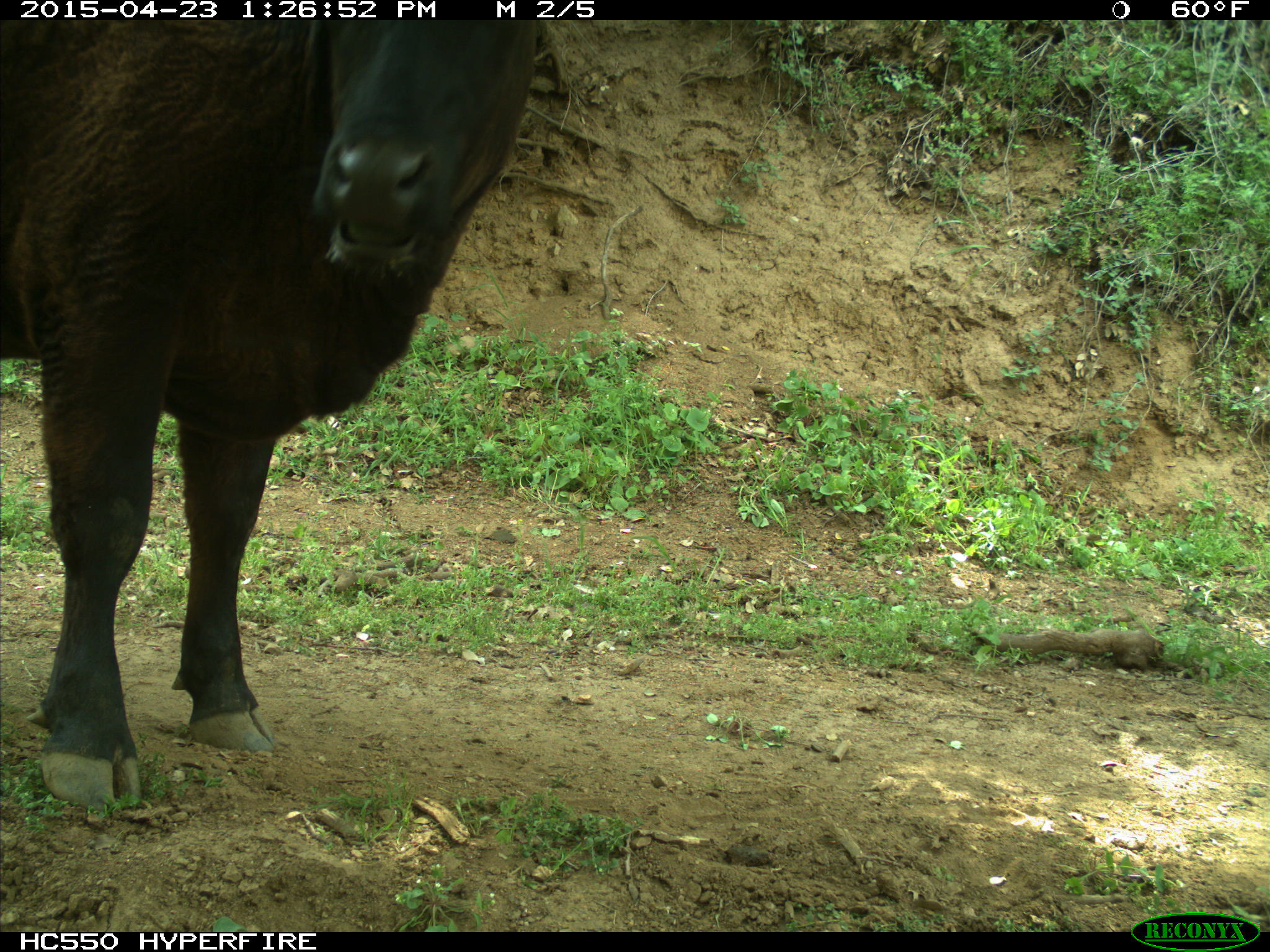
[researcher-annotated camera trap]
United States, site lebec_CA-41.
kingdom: Animalia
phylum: Chordata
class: Mammalia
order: Artiodactyla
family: Bovidae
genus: Bos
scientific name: Bos taurus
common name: domestic cow